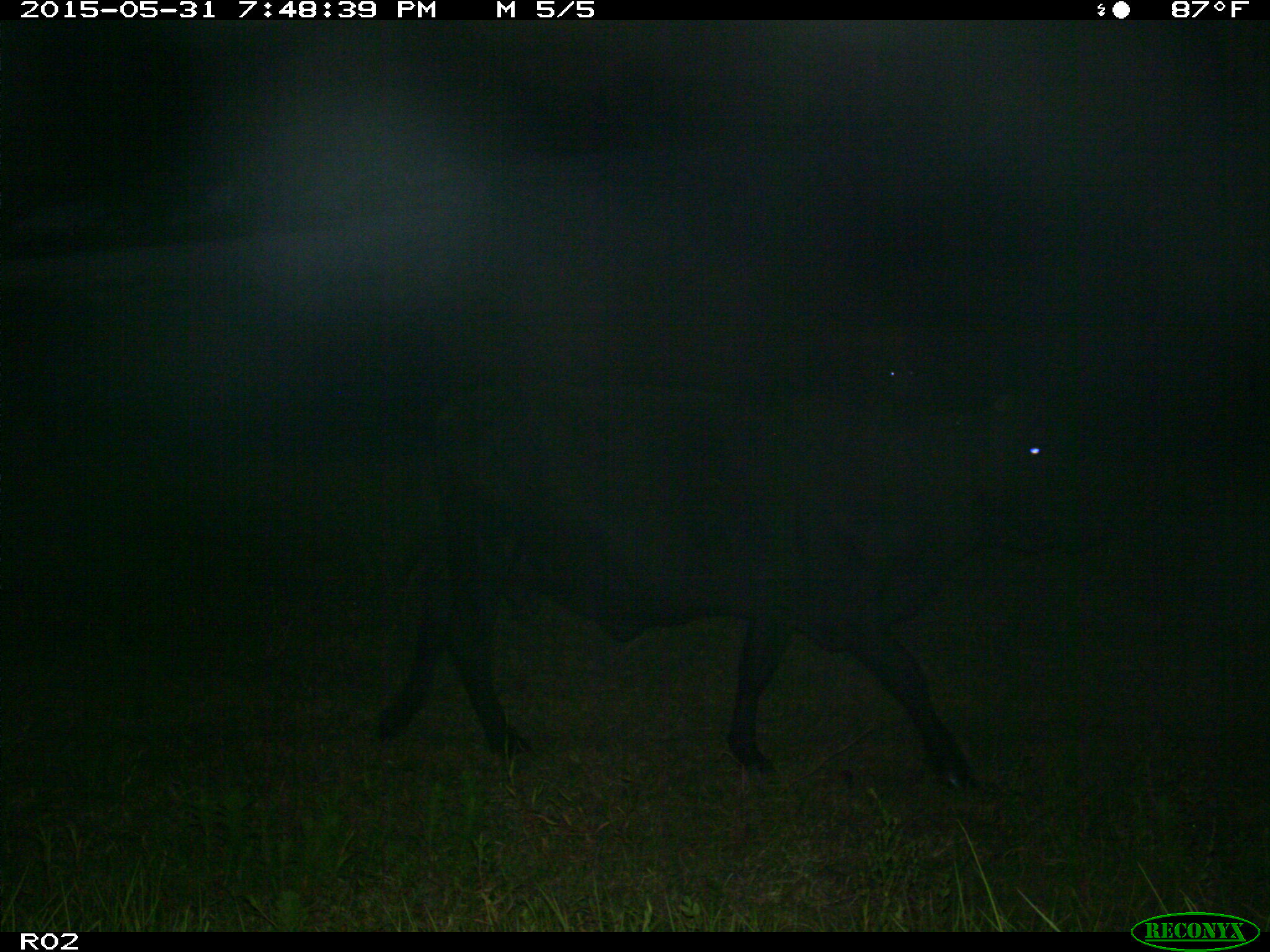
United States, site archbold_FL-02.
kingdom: Animalia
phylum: Chordata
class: Mammalia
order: Artiodactyla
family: Bovidae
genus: Bos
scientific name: Bos taurus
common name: domestic cow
Bos taurus (domestic cow).